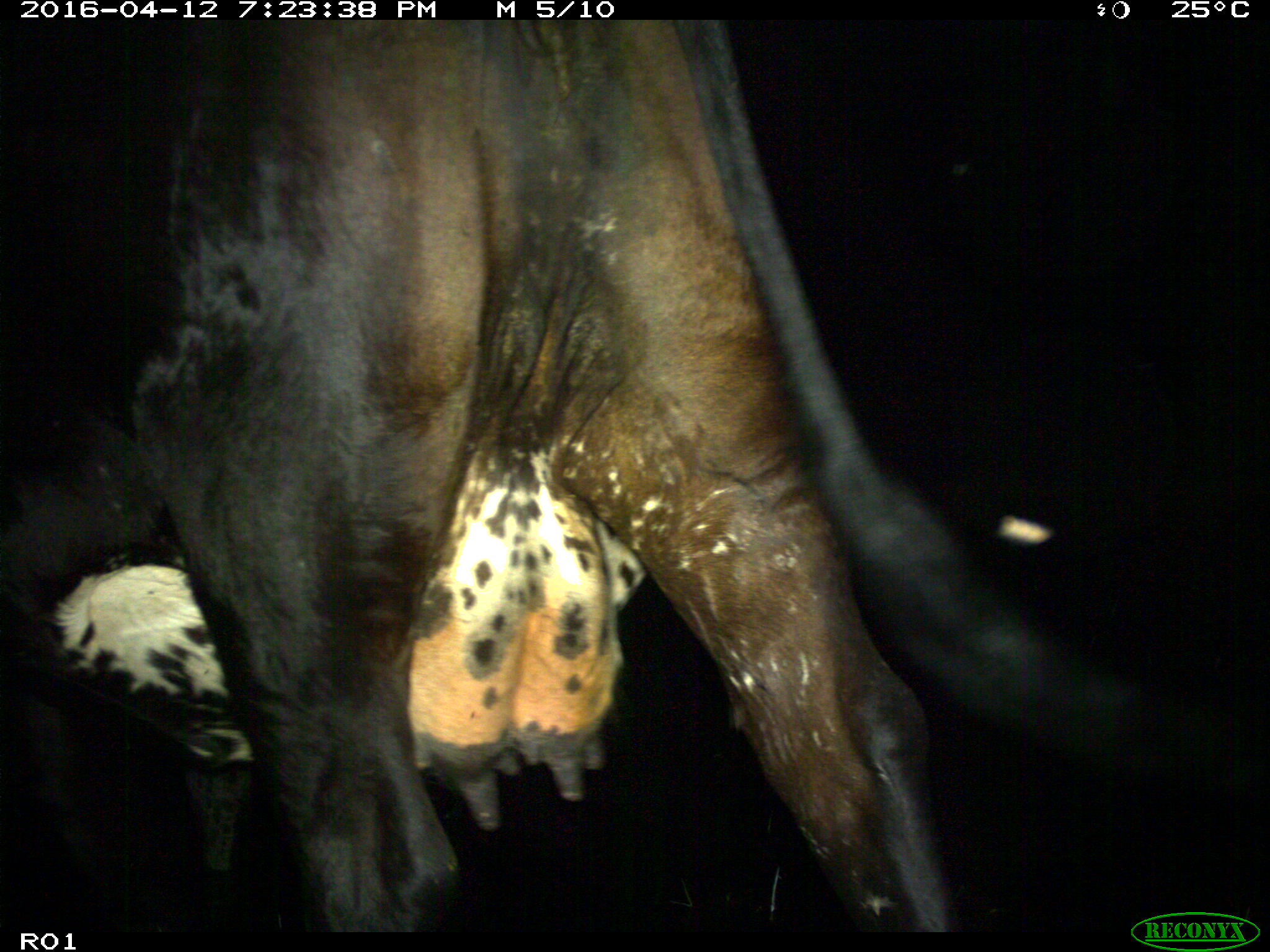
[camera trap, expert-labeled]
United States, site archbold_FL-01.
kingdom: Animalia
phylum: Chordata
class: Mammalia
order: Artiodactyla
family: Bovidae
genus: Bos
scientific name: Bos taurus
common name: domestic cow